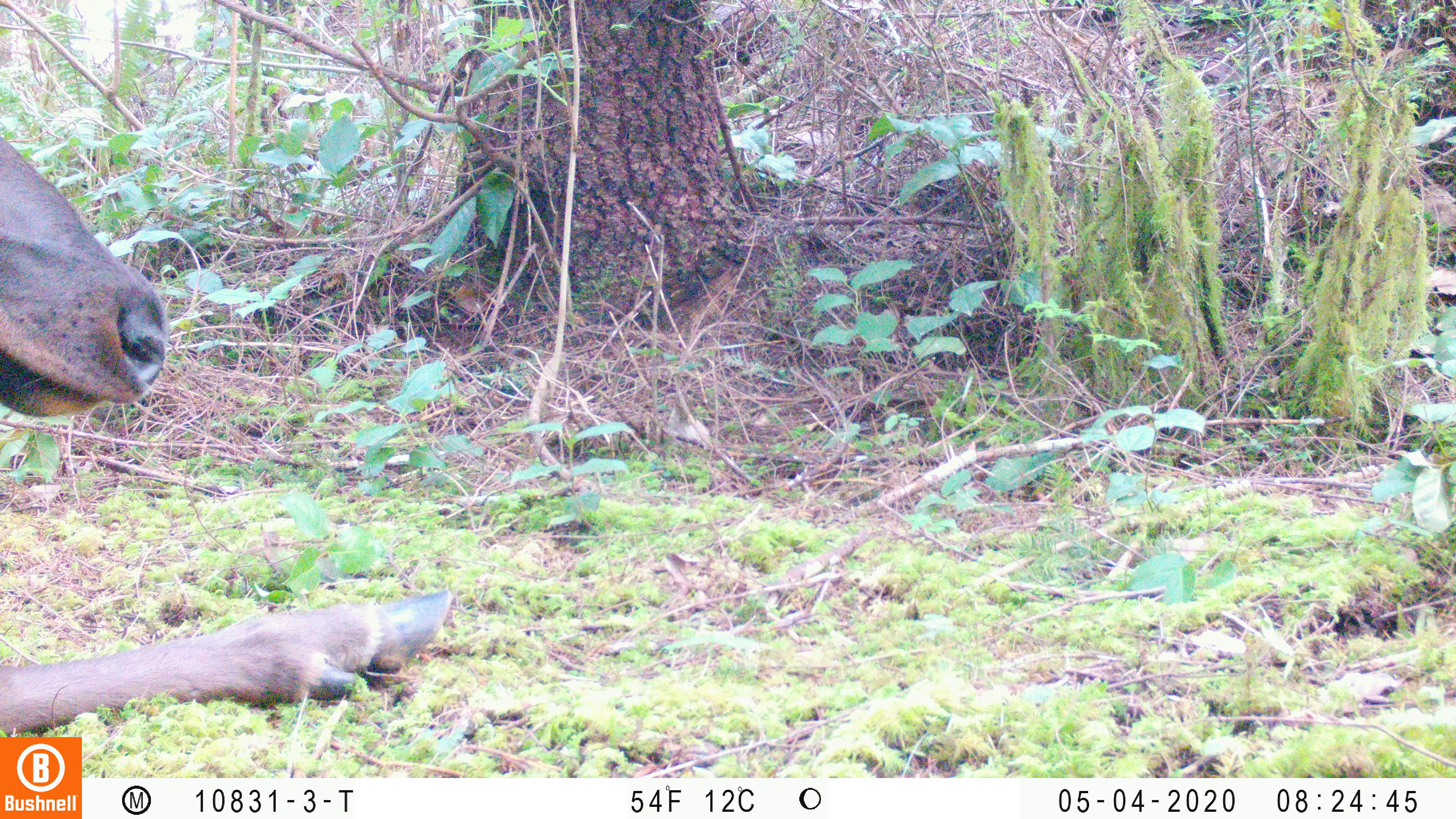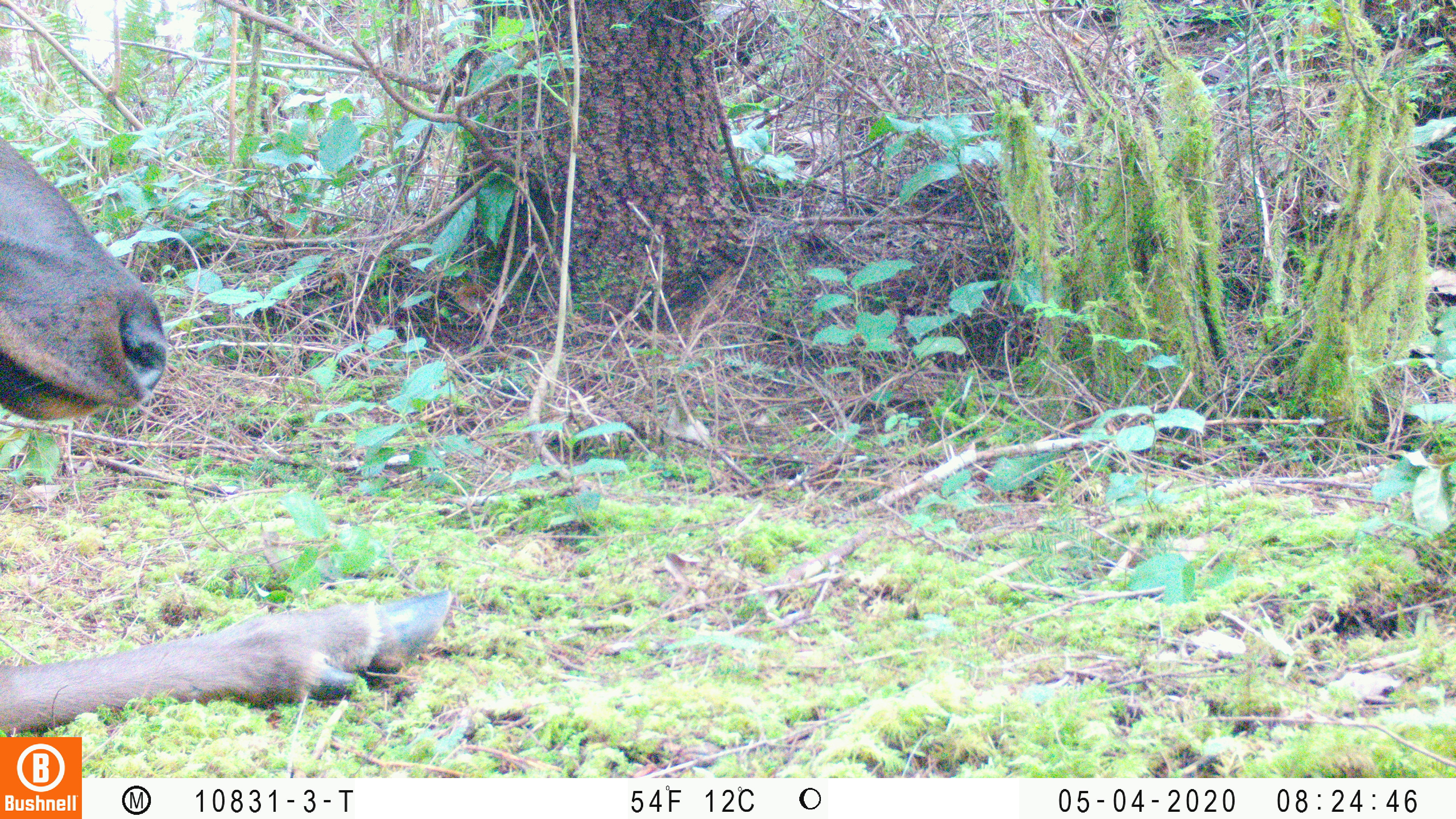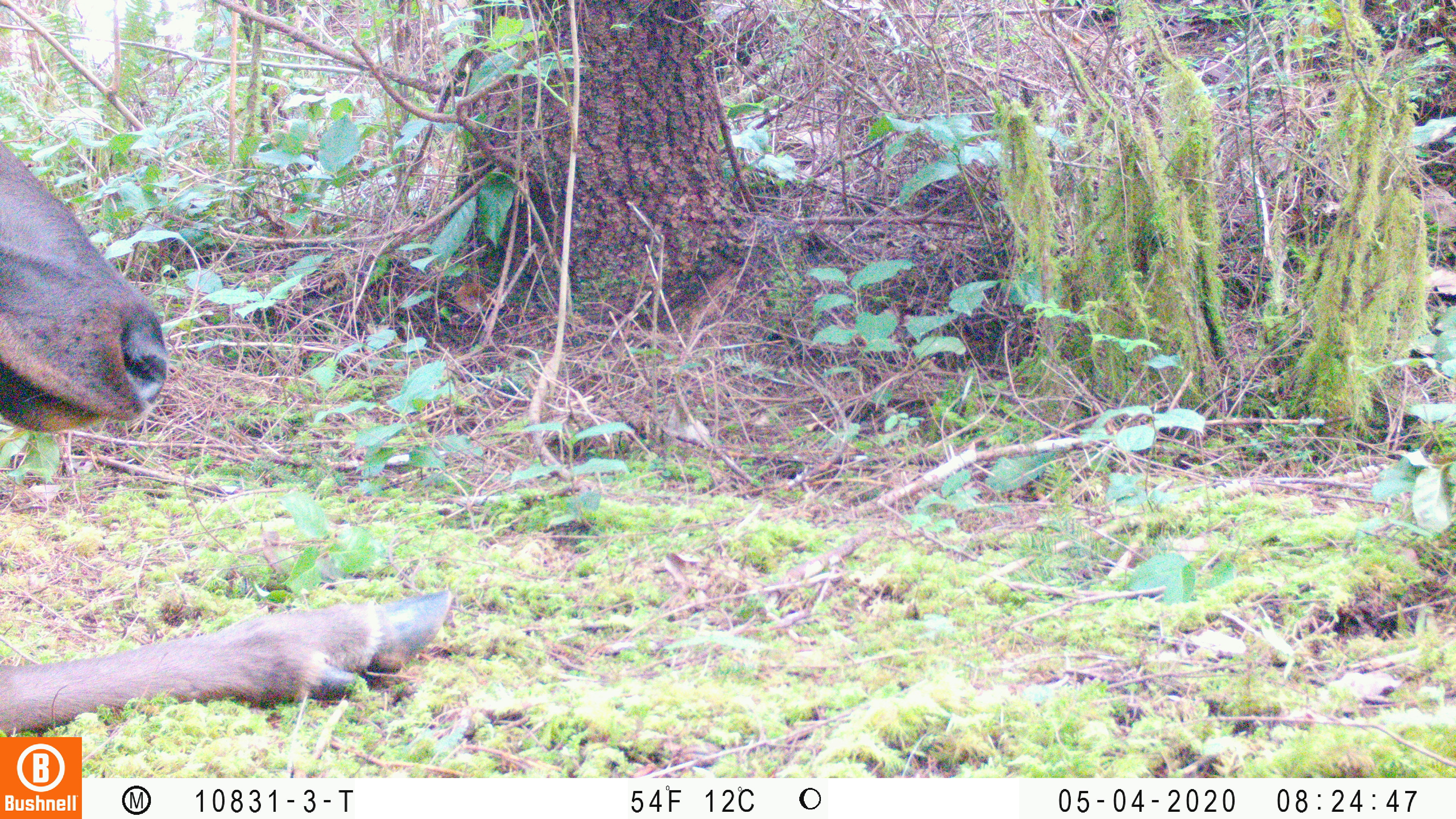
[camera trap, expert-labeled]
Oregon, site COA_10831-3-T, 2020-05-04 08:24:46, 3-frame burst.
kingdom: Animalia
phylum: Chordata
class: Mammalia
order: Artiodactyla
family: Cervidae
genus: Cervus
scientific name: Cervus canadensis roosevelti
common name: roosevelt elk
Roosevelt elk (Cervus canadensis roosevelti).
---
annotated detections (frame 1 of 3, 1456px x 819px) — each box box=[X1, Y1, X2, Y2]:
roosevelt elk: box=[2, 133, 455, 728]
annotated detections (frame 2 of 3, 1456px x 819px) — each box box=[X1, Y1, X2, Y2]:
roosevelt elk: box=[0, 129, 459, 730]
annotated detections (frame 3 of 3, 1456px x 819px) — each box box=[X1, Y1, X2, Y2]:
roosevelt elk: box=[0, 135, 454, 727]